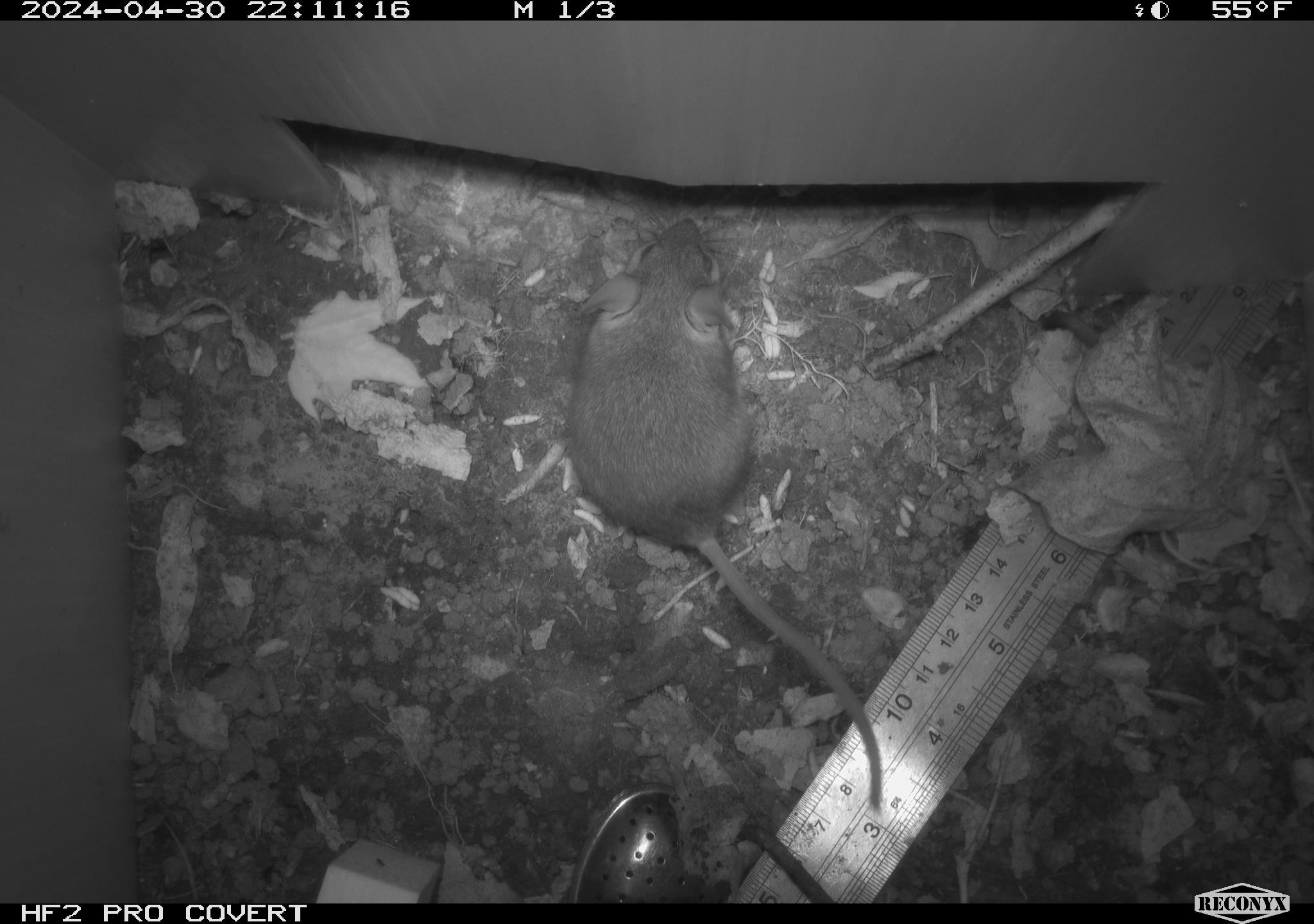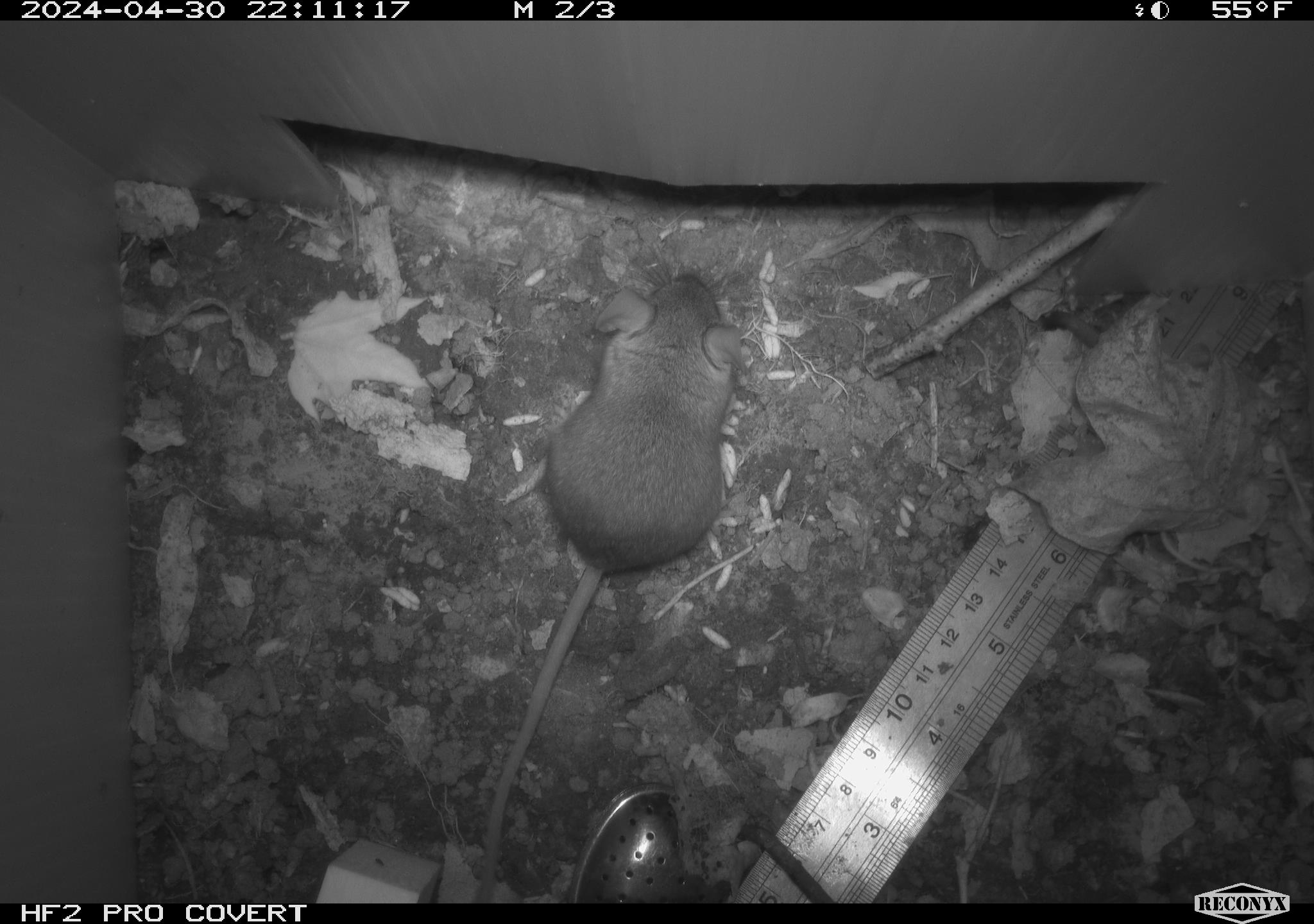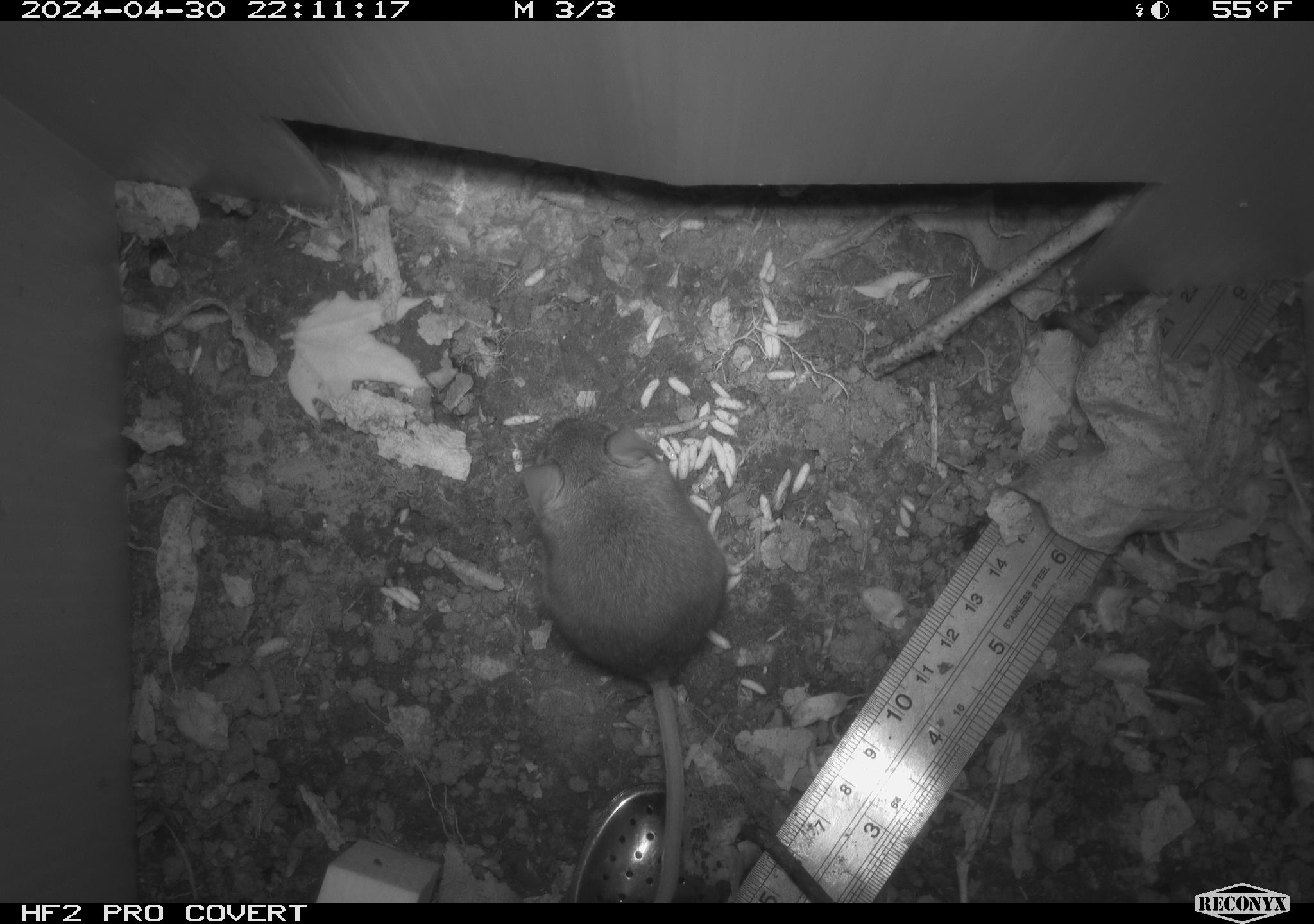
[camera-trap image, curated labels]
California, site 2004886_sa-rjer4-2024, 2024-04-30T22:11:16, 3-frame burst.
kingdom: Animalia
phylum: Chordata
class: Mammalia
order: Rodentia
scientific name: Rodentia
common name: mouse species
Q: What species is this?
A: Mouse species (Rodentia).